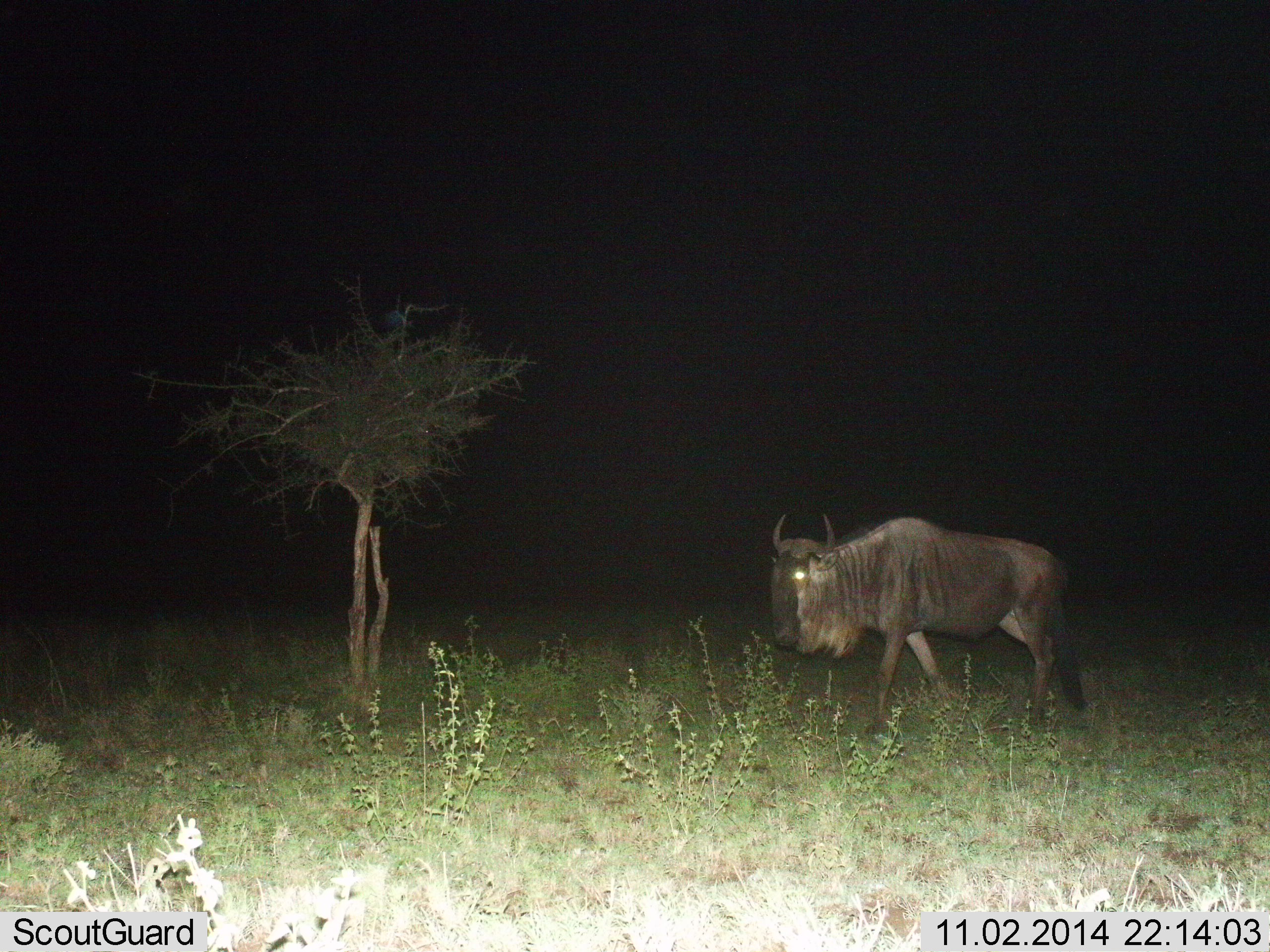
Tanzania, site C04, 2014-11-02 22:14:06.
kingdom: Animalia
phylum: Chordata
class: Mammalia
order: Artiodactyla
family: Bovidae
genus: Connochaetes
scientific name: Connochaetes taurinus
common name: blue wildebeest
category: wildebeest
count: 1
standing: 10%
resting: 0%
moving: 90%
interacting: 0%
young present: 0%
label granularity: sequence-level